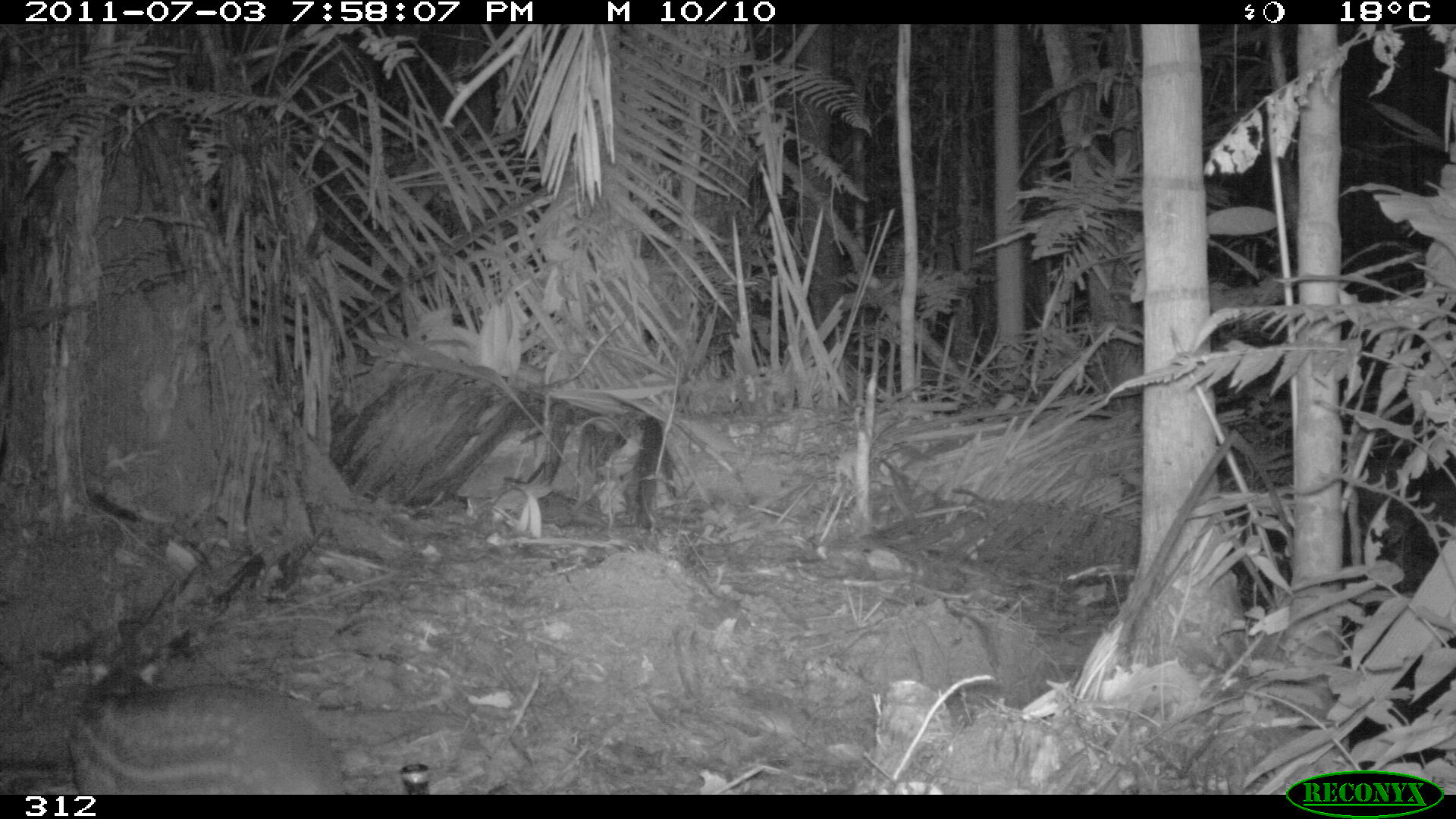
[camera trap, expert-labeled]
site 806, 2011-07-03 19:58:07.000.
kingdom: Animalia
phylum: Chordata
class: Mammalia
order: Rodentia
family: Cuniculidae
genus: Cuniculus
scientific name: Cuniculus paca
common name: spotted paca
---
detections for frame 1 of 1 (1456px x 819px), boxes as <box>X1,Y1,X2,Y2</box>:
cuniculus paca: <box>67,661,348,794</box>